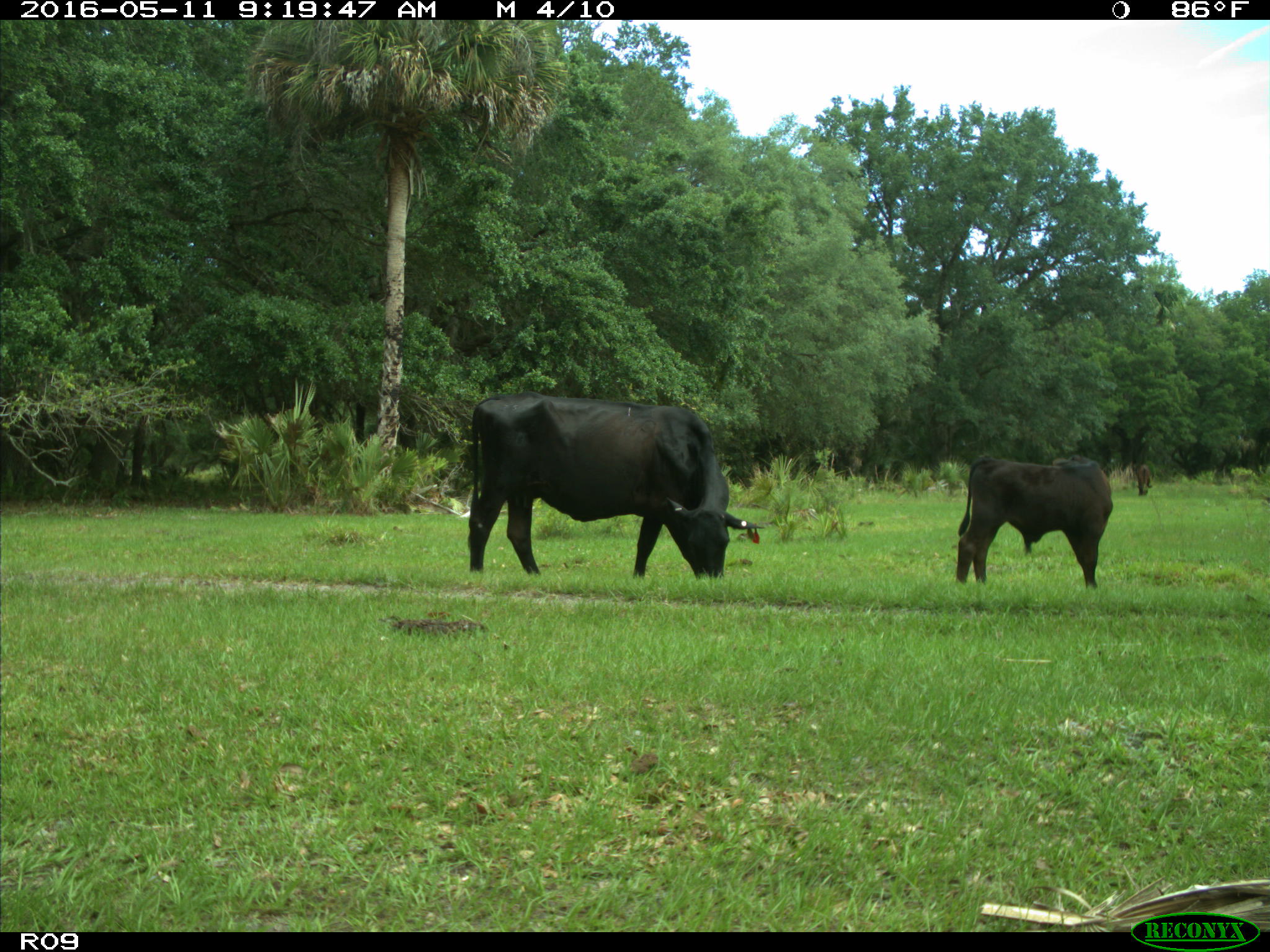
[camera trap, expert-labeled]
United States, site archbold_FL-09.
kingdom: Animalia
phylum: Chordata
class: Mammalia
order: Artiodactyla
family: Bovidae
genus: Bos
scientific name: Bos taurus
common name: domestic cow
Bos taurus (domestic cow).